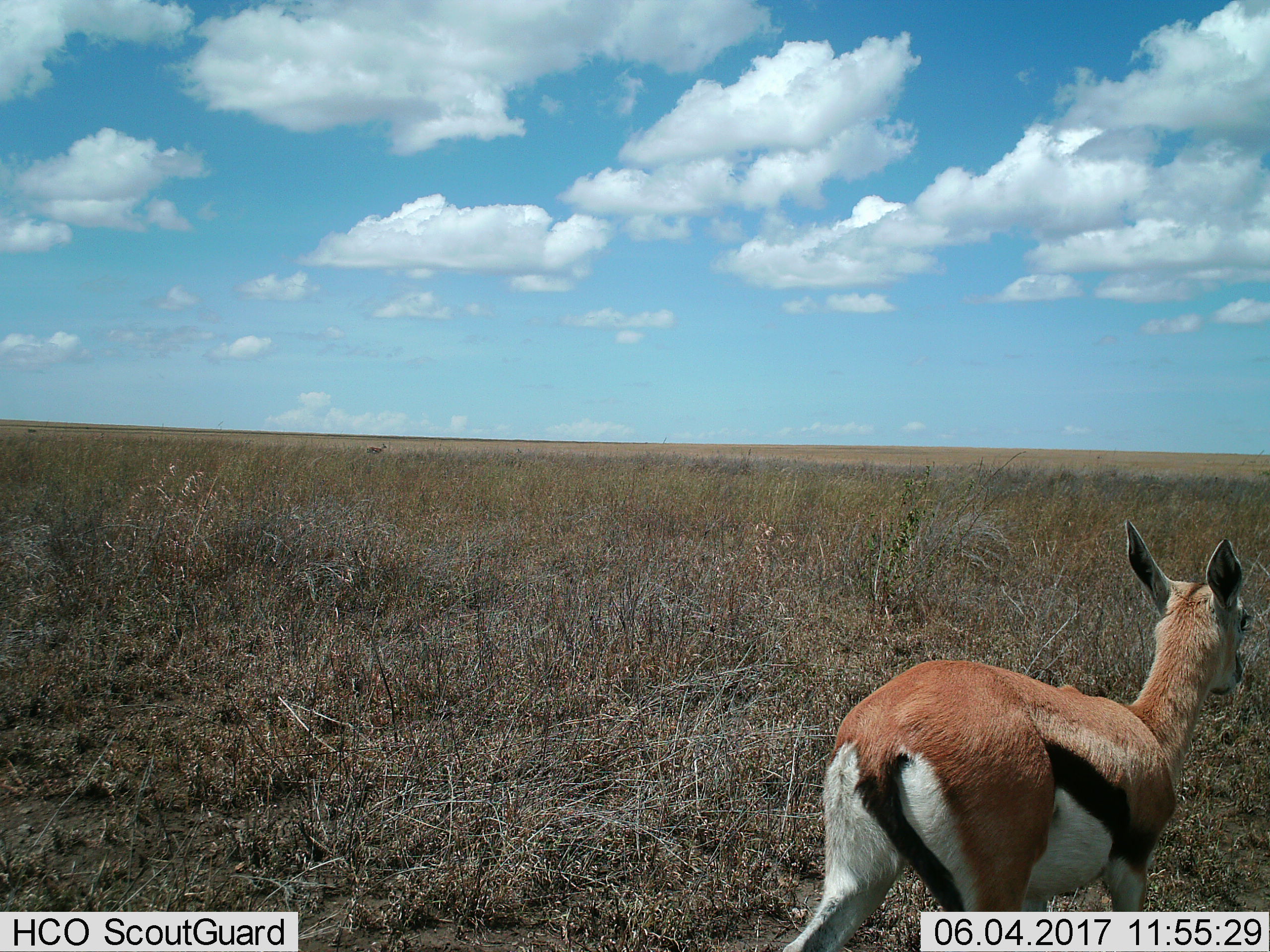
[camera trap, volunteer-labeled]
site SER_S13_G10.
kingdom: Animalia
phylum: Chordata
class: Mammalia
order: Artiodactyla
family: Bovidae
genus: Eudorcas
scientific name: Eudorcas thomsonii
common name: thomson's gazelle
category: gazellethomsons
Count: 1.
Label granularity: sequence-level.